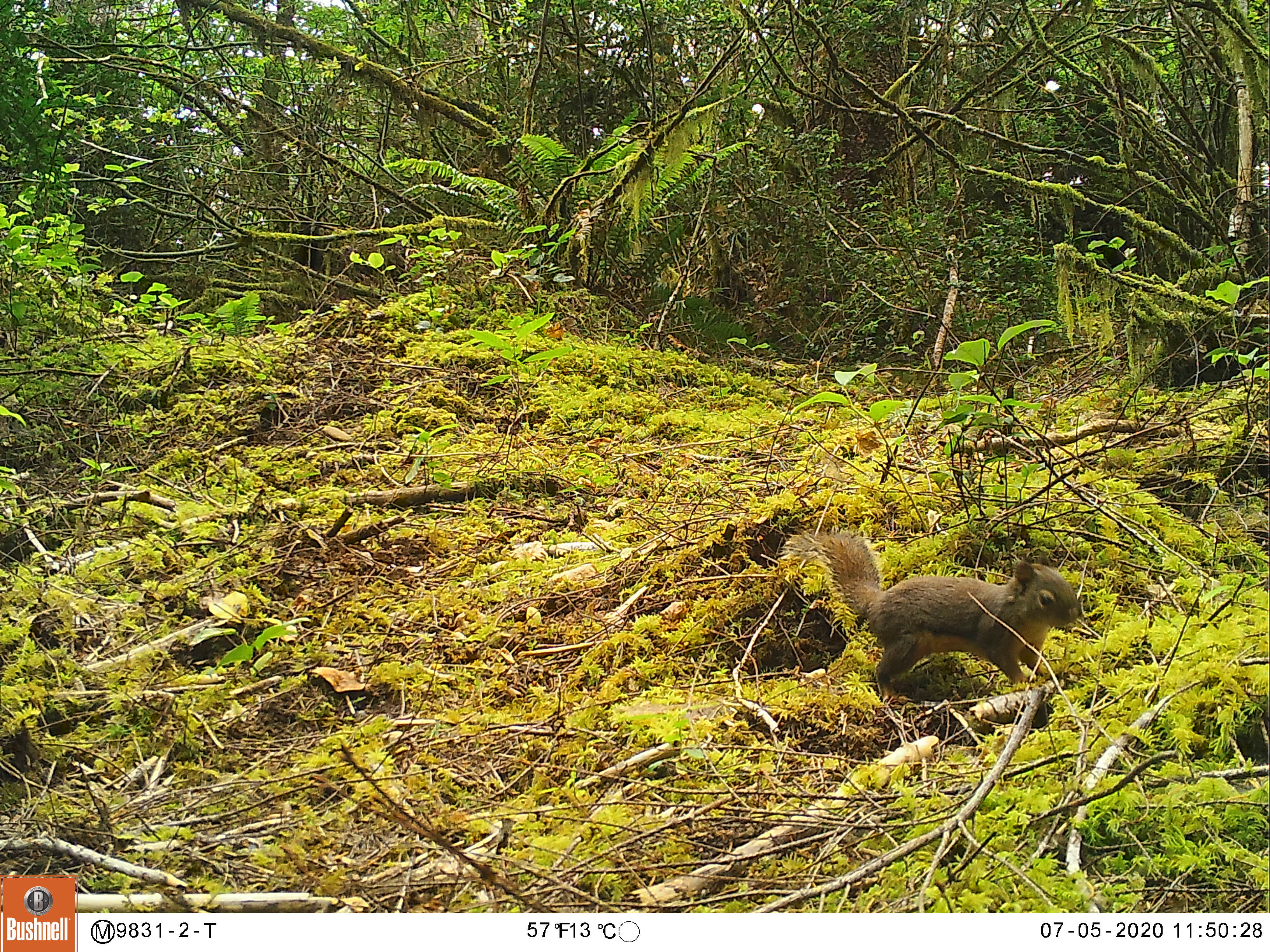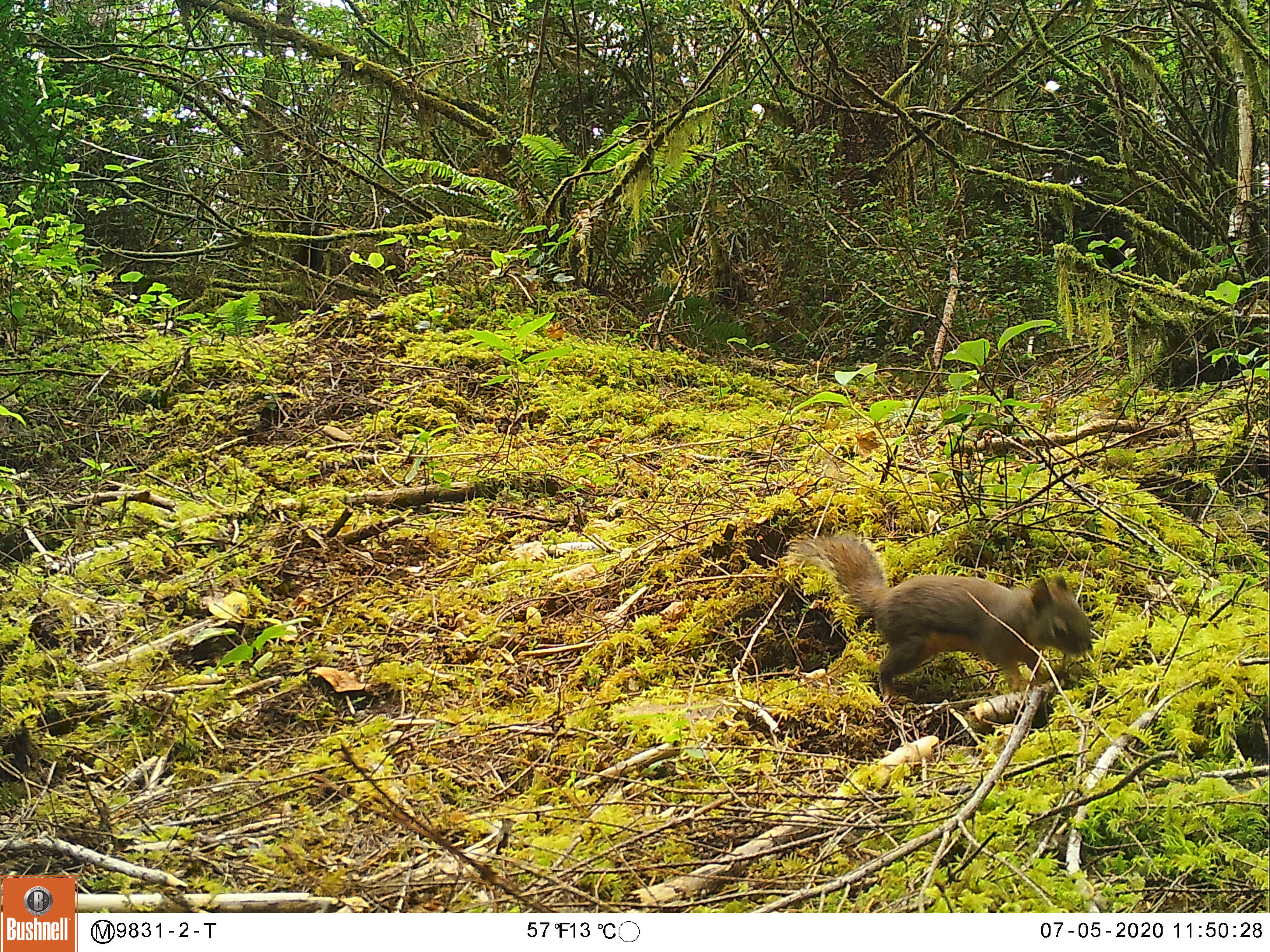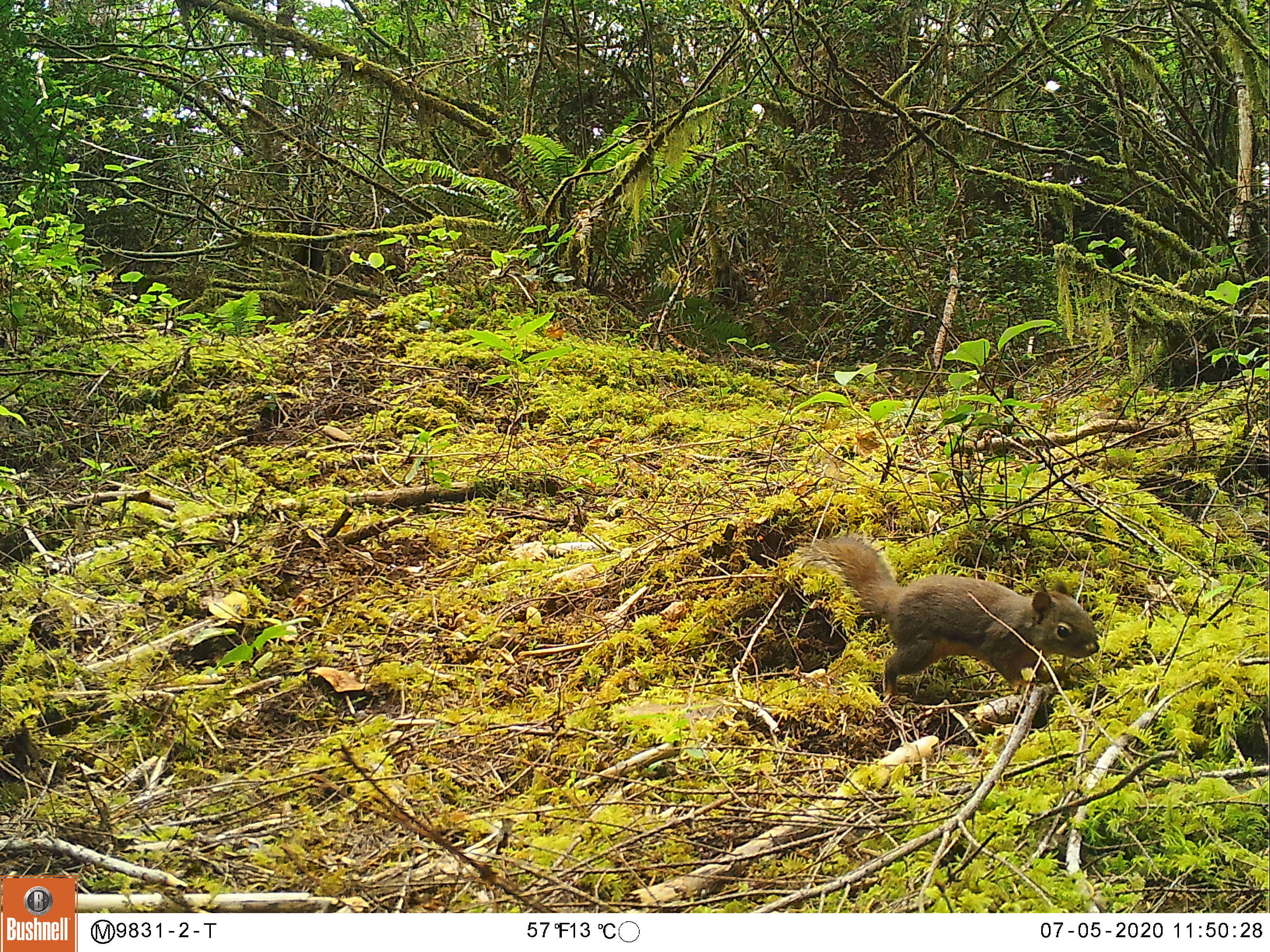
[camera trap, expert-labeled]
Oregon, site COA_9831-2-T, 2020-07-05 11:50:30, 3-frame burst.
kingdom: Animalia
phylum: Chordata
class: Mammalia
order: Rodentia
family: Sciuridae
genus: Tamiasciurus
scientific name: Tamiasciurus douglasii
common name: douglas squirrel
Douglas squirrel (Tamiasciurus douglasii).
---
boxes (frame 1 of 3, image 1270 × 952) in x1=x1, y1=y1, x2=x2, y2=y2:
douglas squirrel: x1=793, y1=530, x2=1087, y2=695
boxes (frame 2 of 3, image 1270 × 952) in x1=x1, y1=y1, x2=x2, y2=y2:
douglas squirrel: x1=811, y1=532, x2=1100, y2=700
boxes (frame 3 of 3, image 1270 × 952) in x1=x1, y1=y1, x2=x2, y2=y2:
douglas squirrel: x1=818, y1=532, x2=1100, y2=694